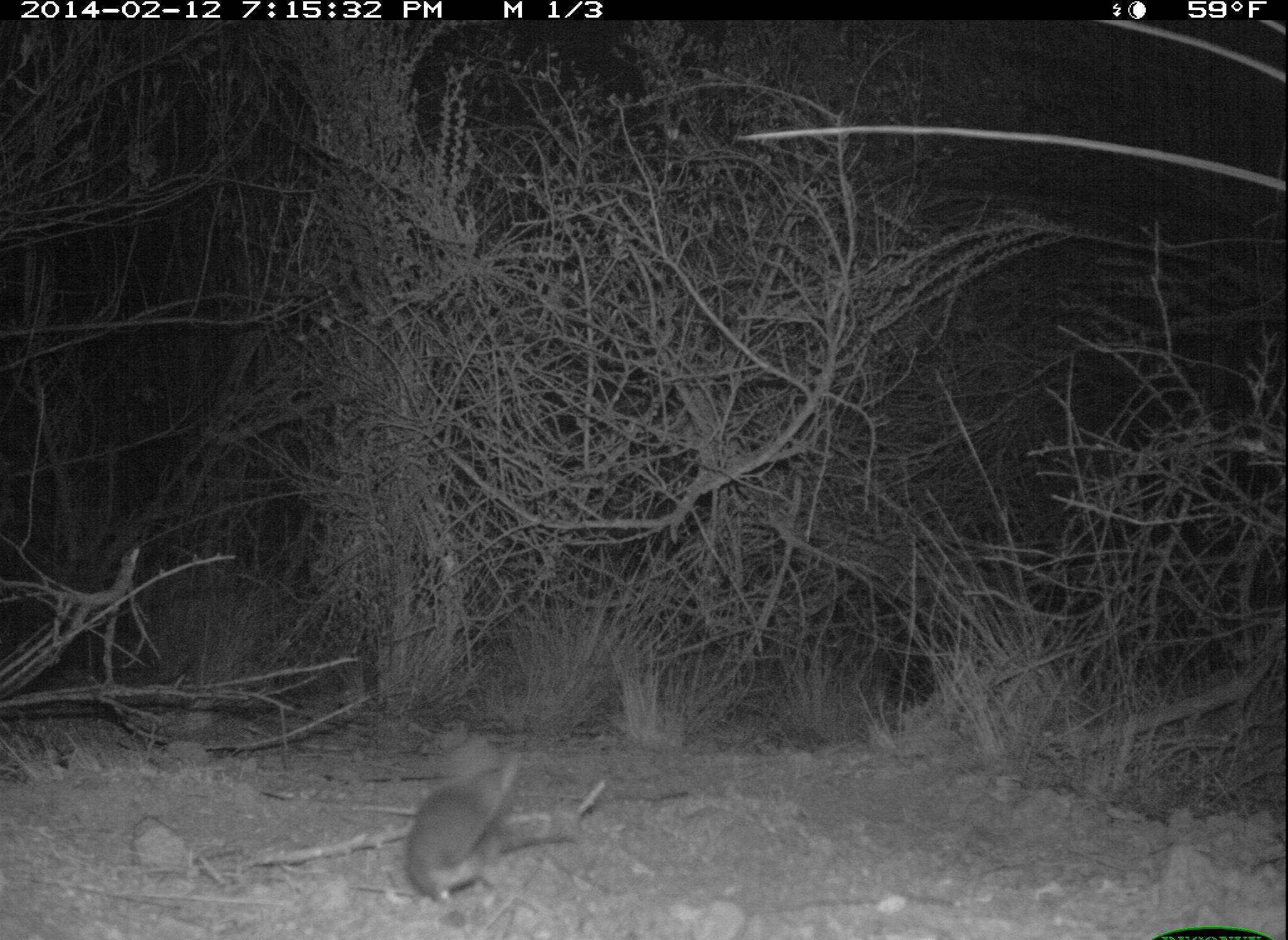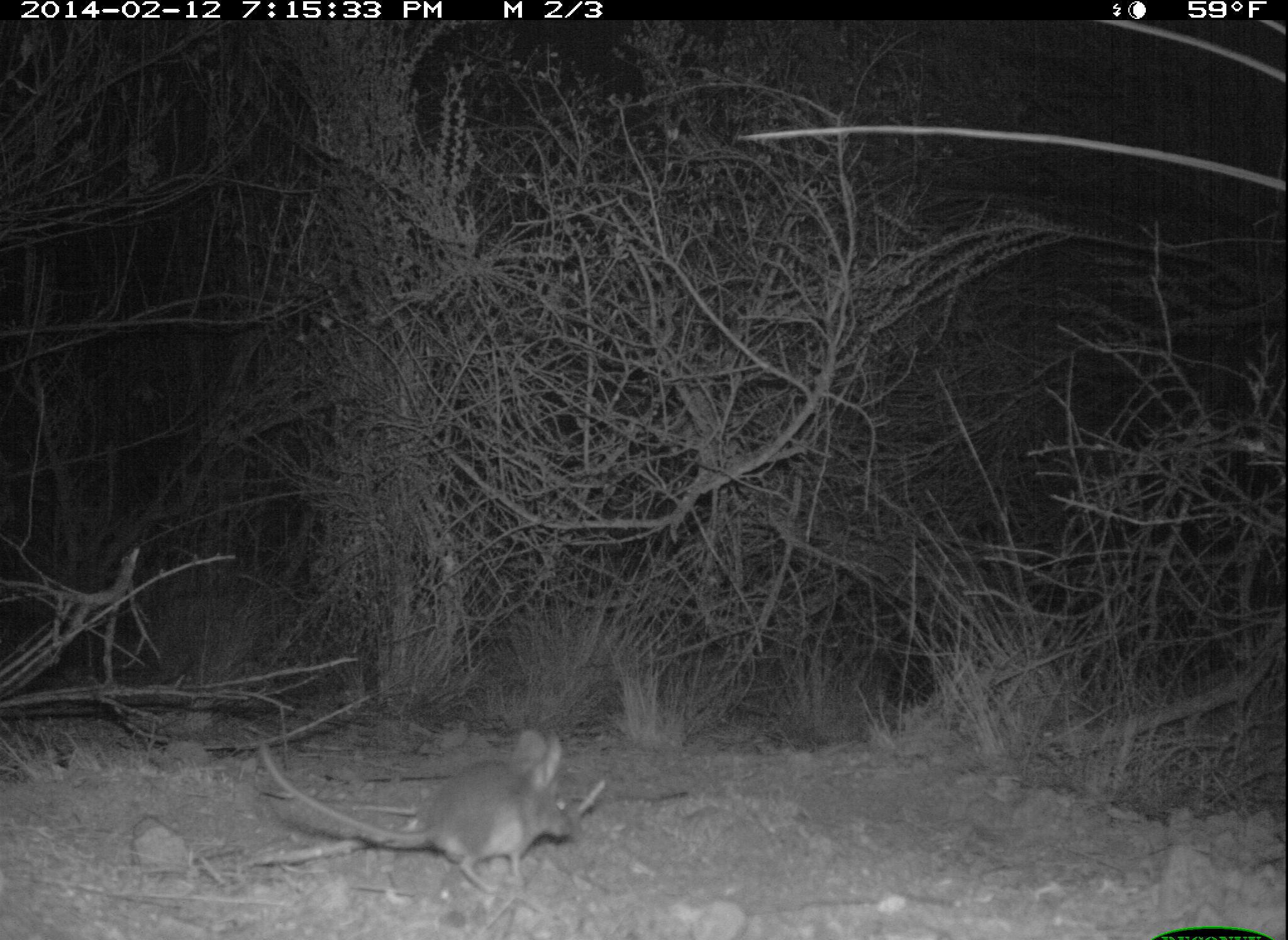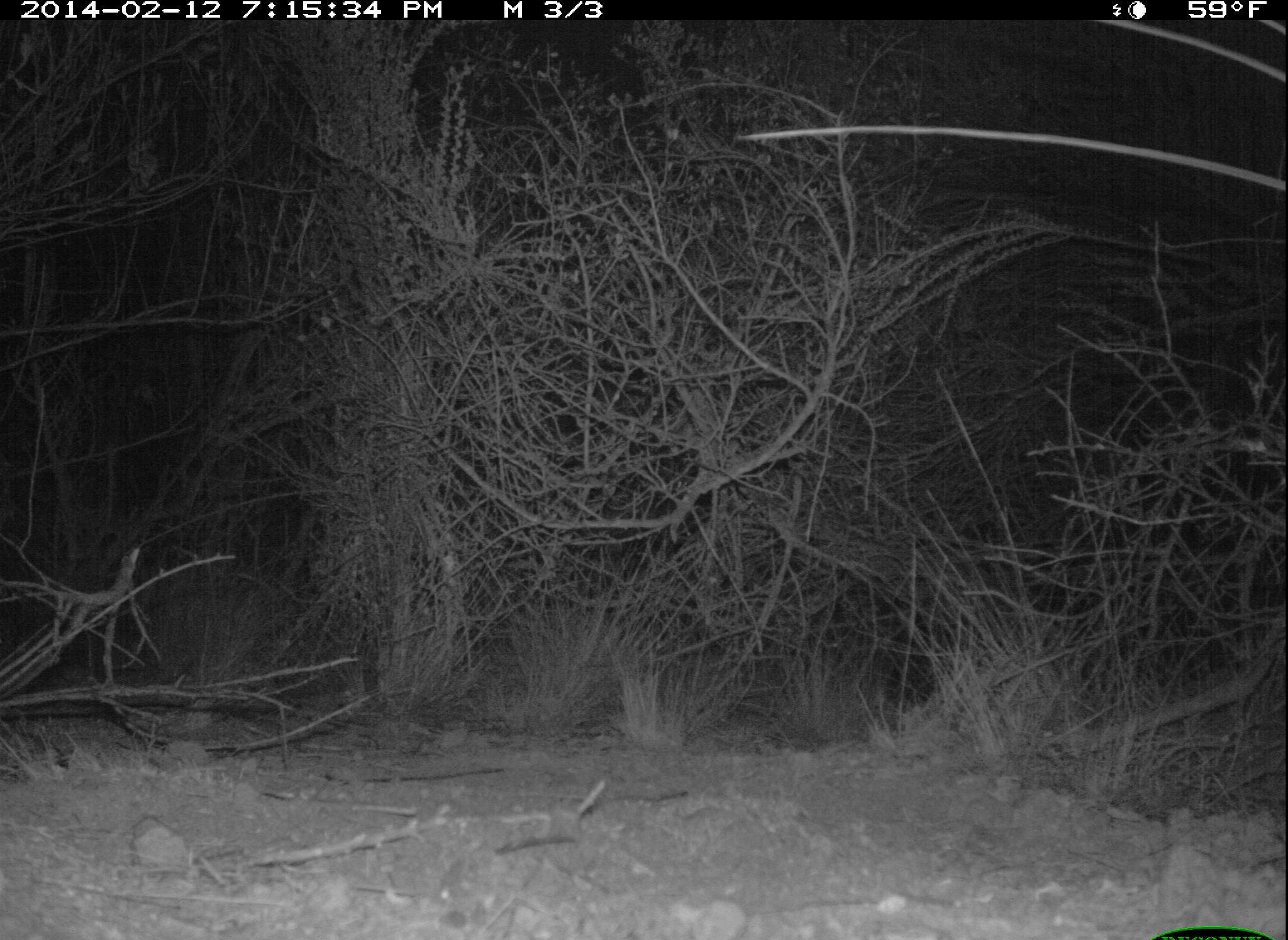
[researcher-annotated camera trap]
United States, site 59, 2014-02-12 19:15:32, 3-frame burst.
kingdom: Animalia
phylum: Chordata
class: Mammalia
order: Rodentia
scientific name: Rodentia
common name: rodent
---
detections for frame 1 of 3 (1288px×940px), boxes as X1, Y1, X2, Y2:
rodent: 403, 749, 524, 899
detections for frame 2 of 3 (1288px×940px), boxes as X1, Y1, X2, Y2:
rodent: 251, 732, 576, 896